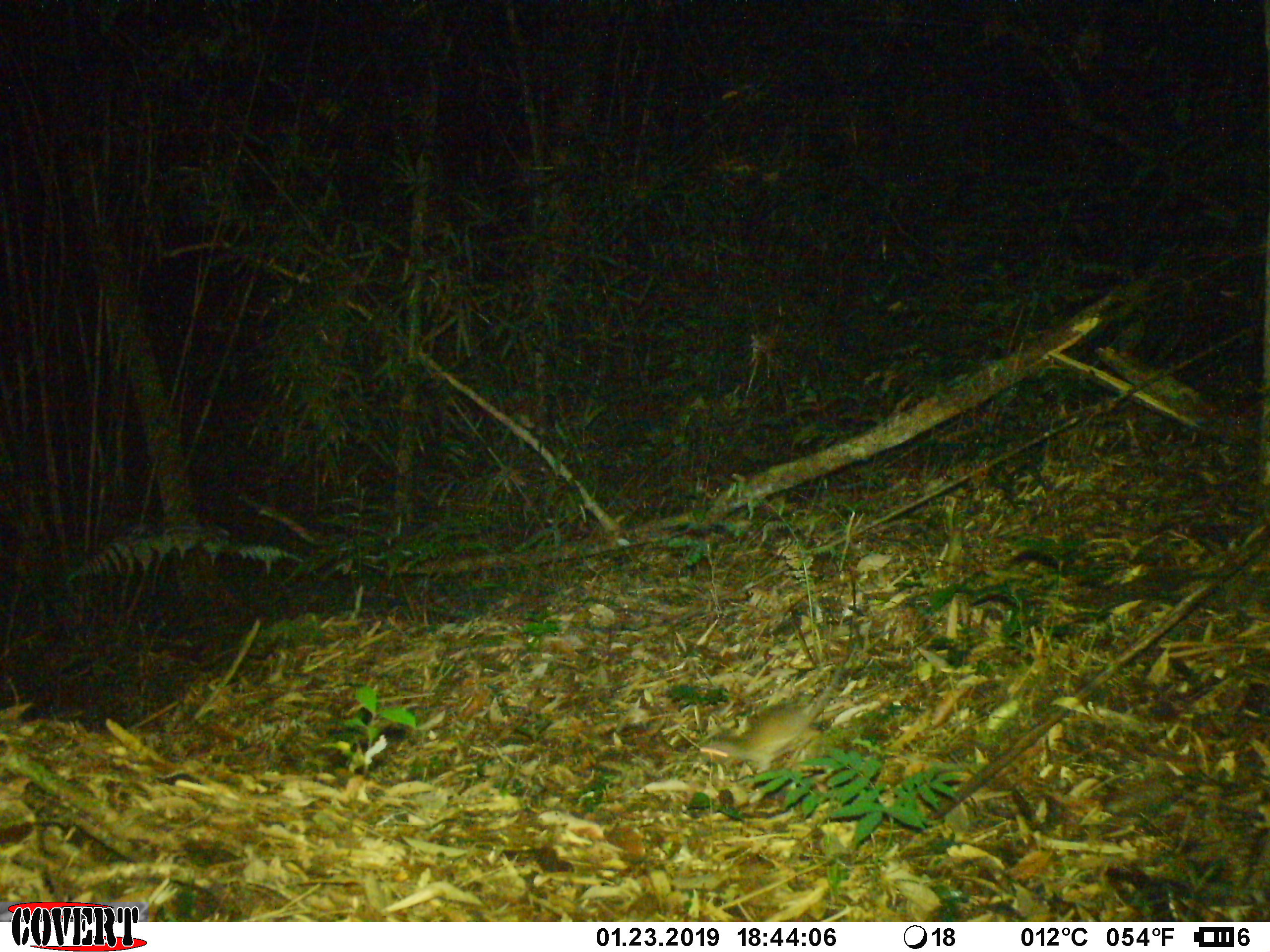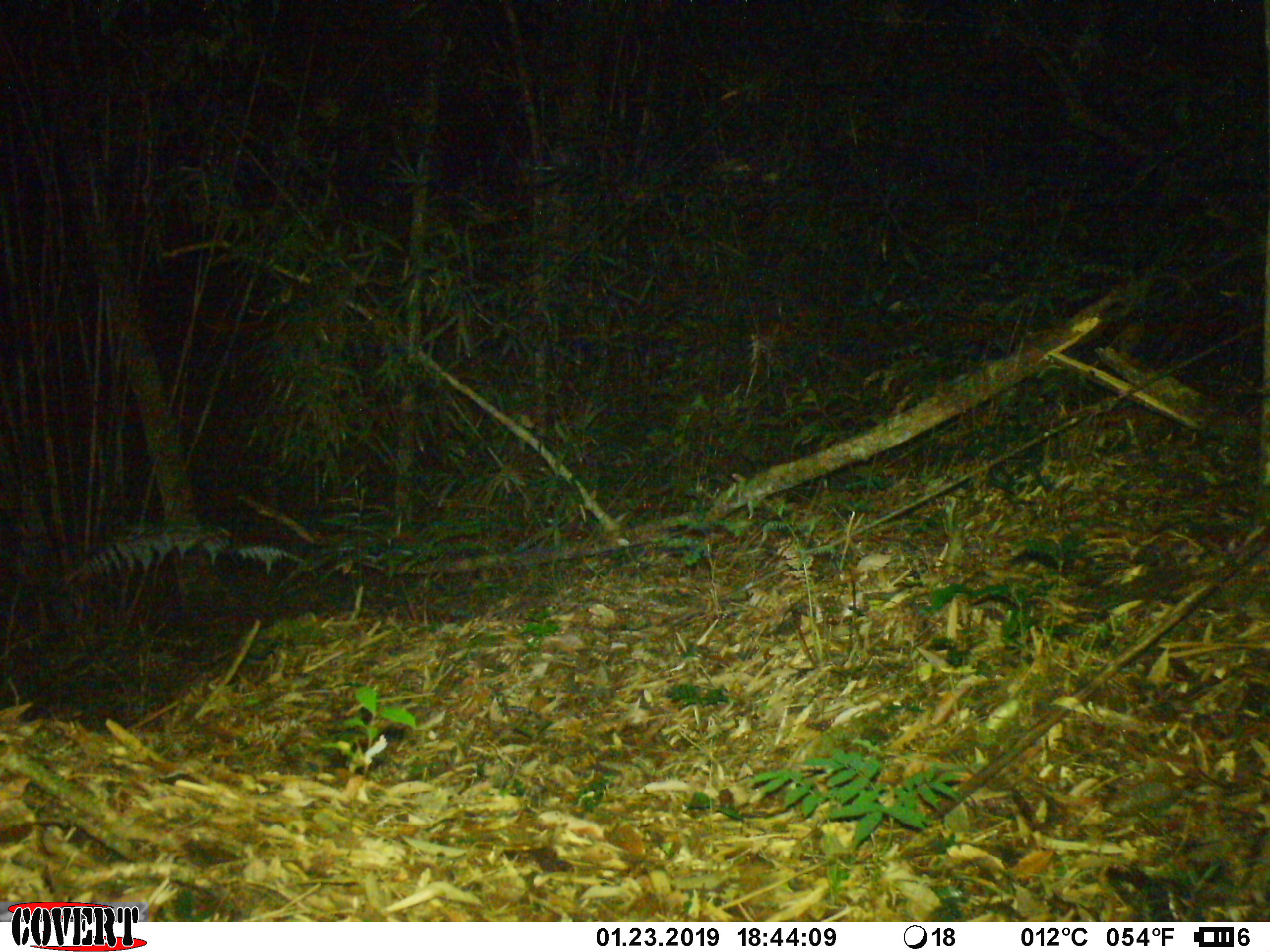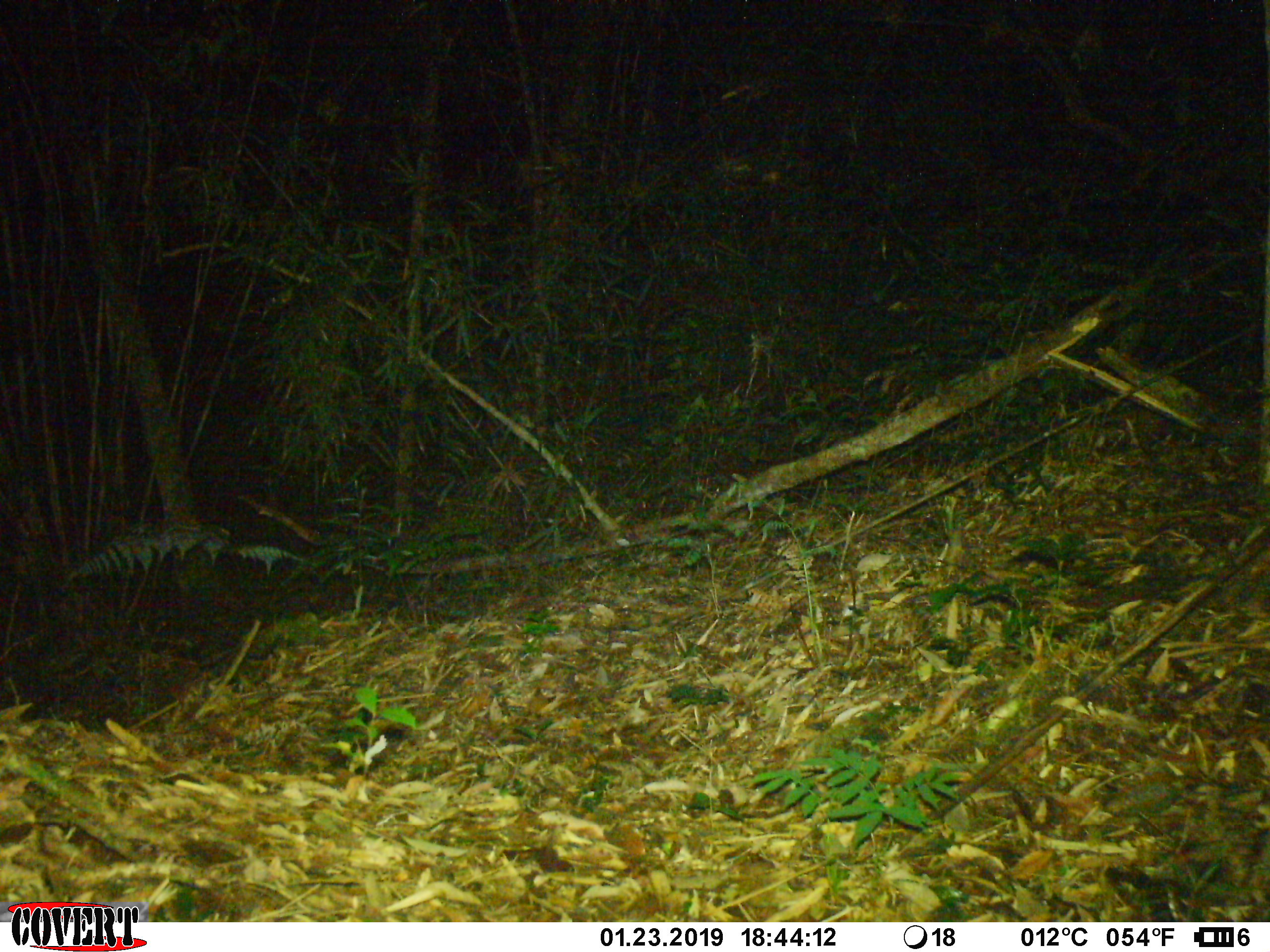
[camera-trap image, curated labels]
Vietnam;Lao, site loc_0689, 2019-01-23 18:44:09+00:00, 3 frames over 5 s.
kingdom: Animalia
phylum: Chordata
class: Mammalia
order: Rodentia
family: Muridae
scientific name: Muridae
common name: old-world mice and rats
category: unidentified murid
Unidentified murid (old-world mice and rats) (Muridae). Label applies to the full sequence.